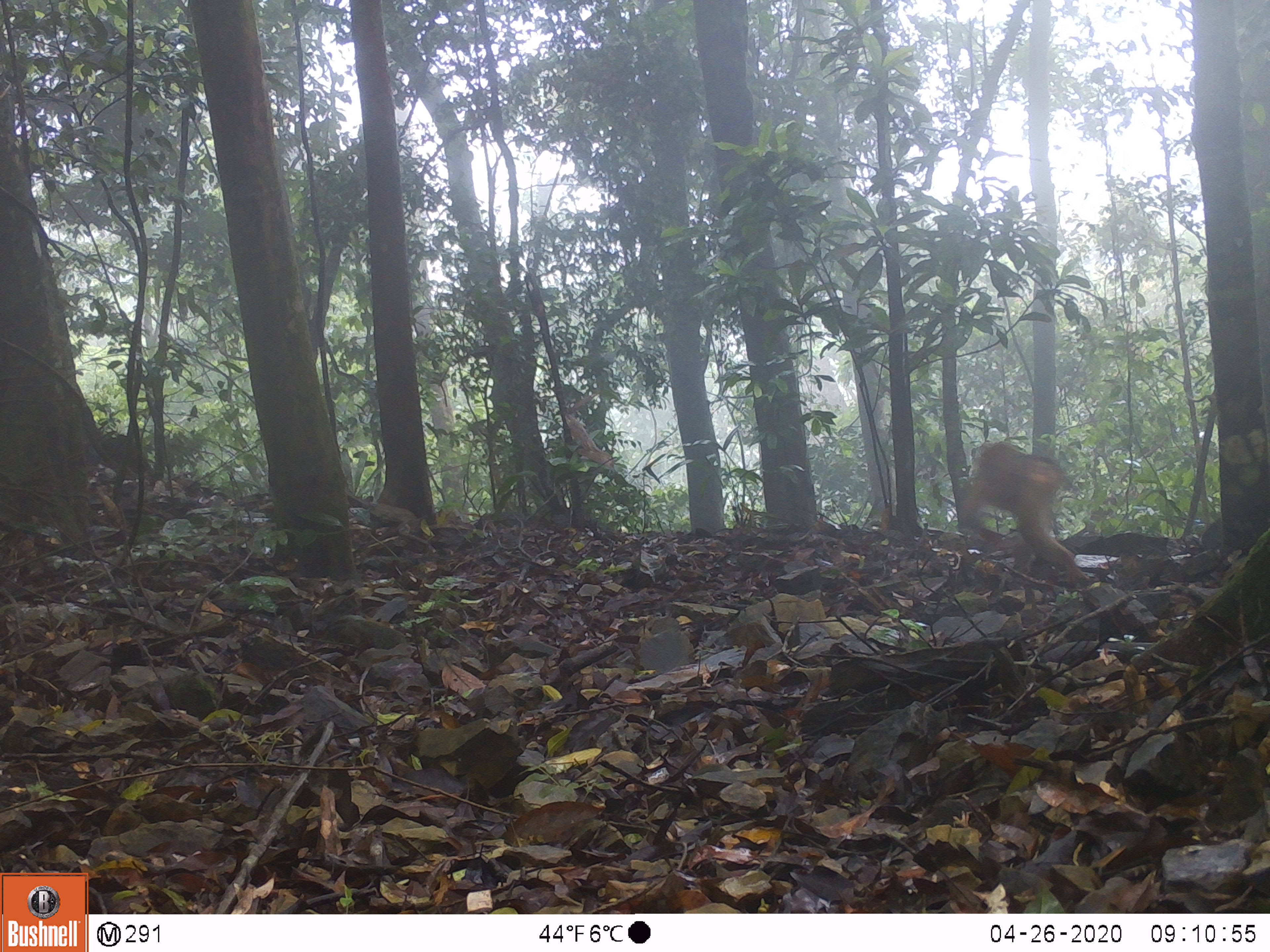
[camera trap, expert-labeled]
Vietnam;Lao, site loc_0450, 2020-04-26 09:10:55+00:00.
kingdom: Animalia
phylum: Chordata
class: Mammalia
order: Primates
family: Cercopithecidae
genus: Macaca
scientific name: Macaca nemestrina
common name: pig-tailed macaque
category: pig tailed macaque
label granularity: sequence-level